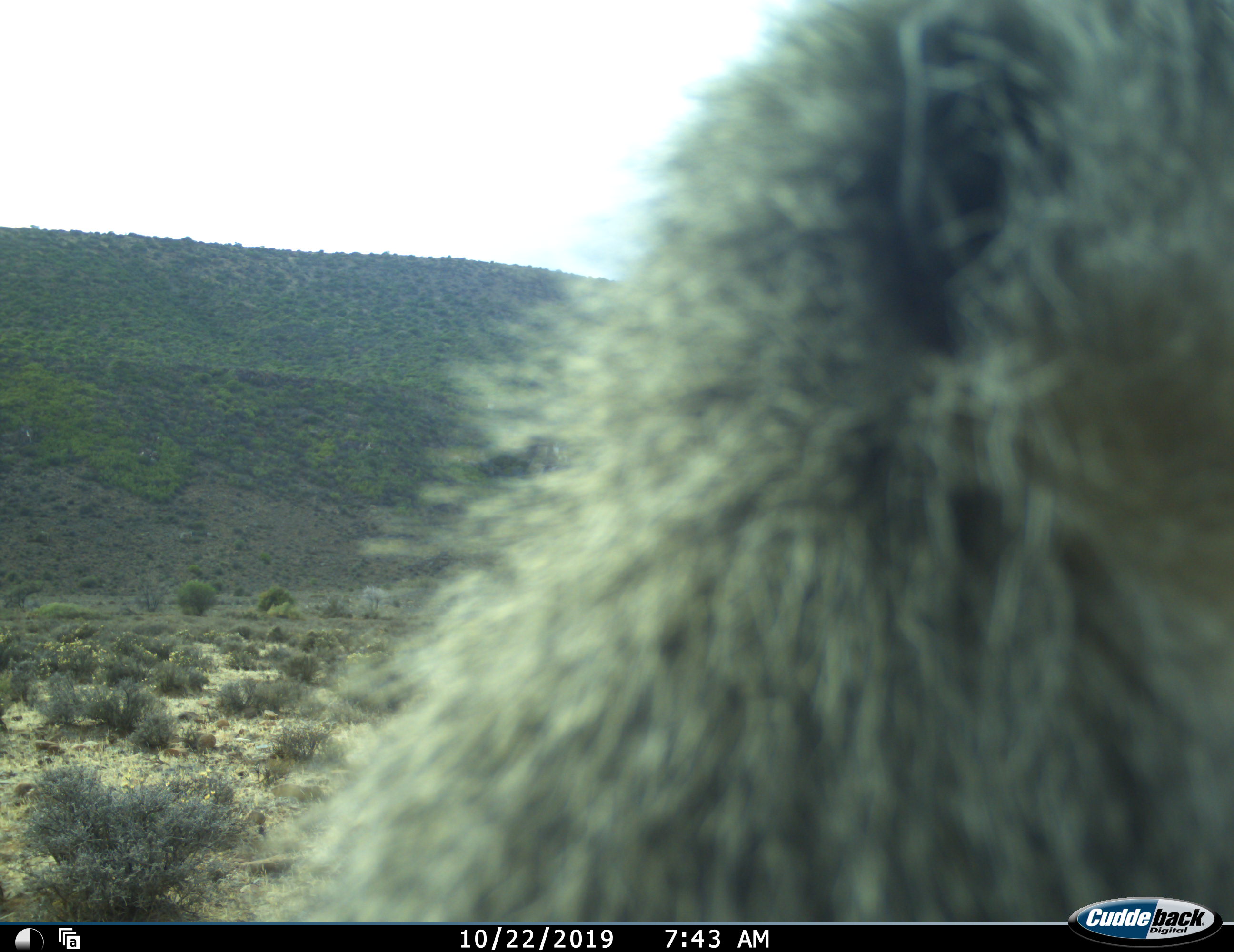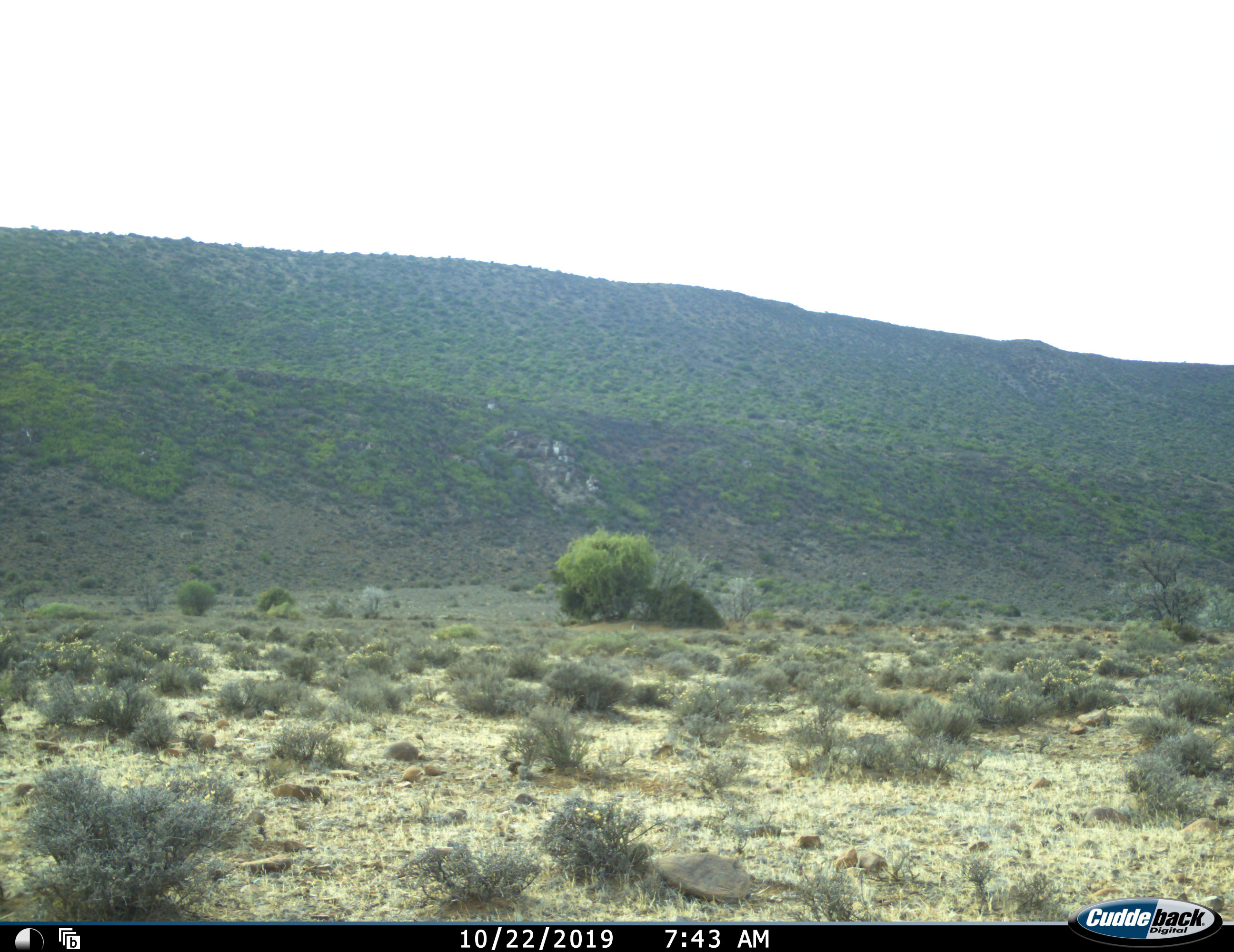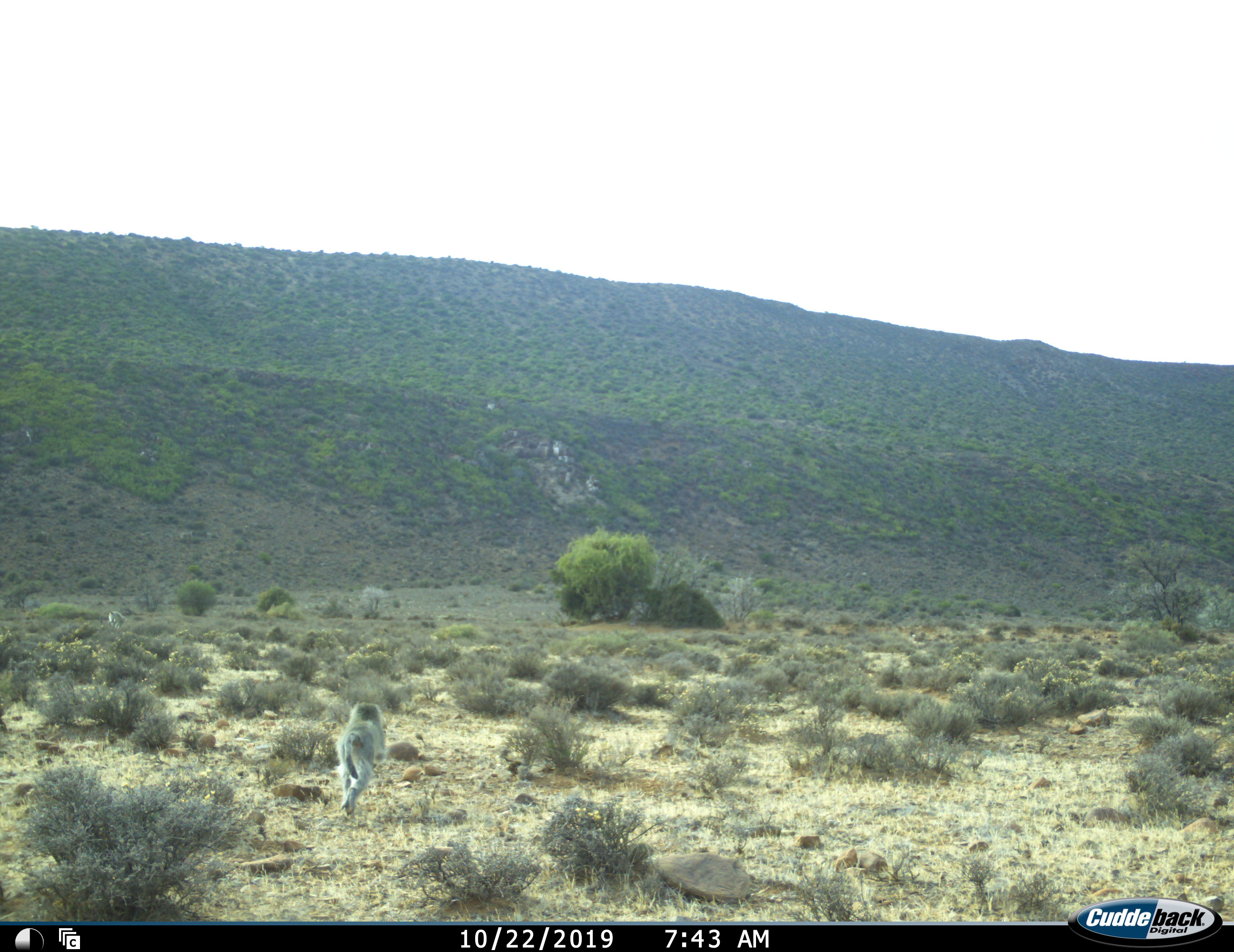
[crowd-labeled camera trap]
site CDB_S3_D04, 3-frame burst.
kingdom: Animalia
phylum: Chordata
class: Mammalia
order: Primates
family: Cercopithecidae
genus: Papio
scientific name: Papio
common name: baboon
Baboon (Papio), count 1. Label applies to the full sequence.